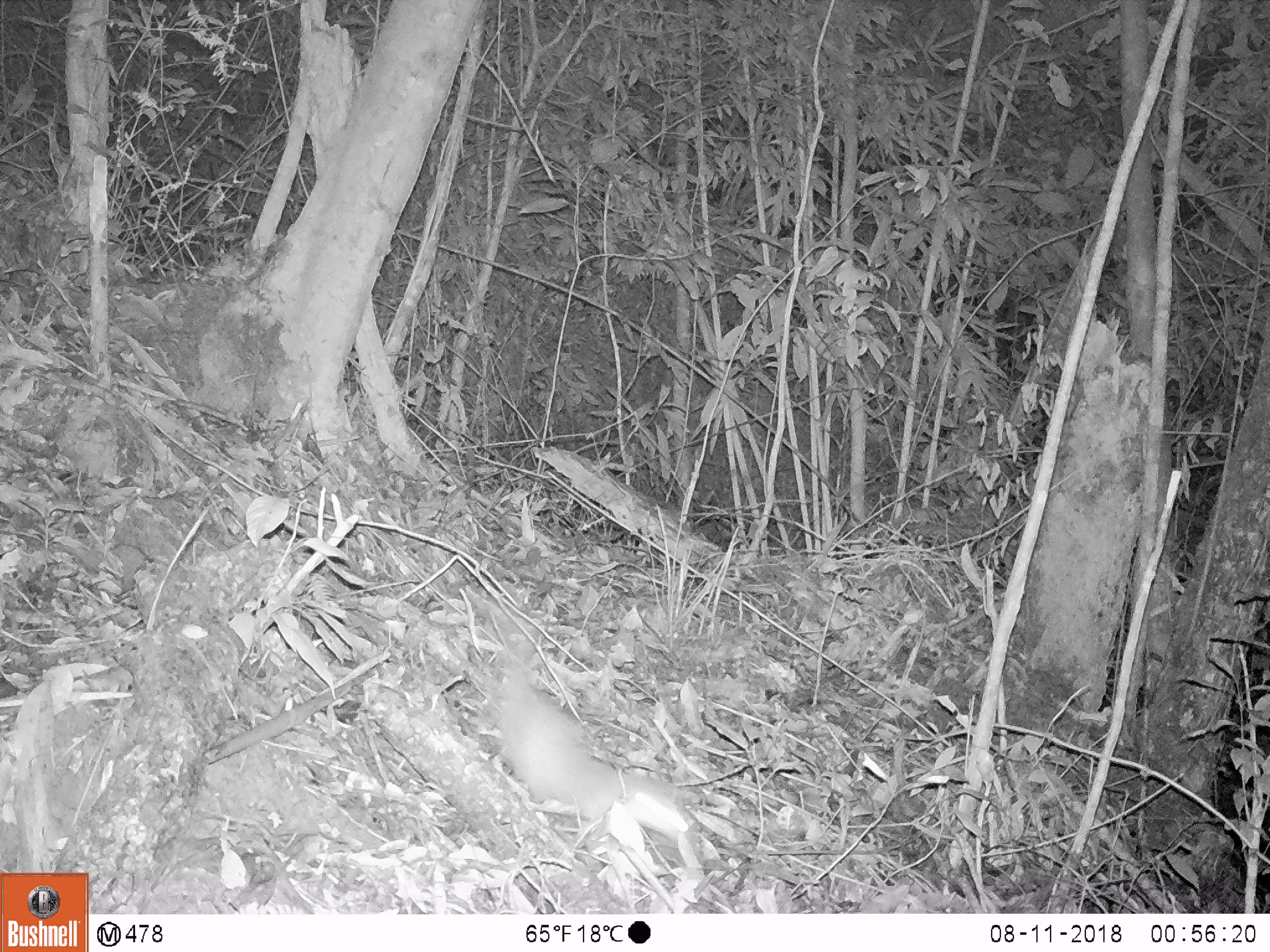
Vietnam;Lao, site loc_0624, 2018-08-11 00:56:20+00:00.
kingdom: Animalia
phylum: Chordata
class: Mammalia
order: Rodentia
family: Muridae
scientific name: Muridae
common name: old-world mice and rats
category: unidentified murid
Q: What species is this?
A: Unidentified murid (old-world mice and rats) (Muridae).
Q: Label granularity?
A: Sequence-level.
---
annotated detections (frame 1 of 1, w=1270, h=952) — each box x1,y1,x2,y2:
unidentified murid: 483,604,698,856